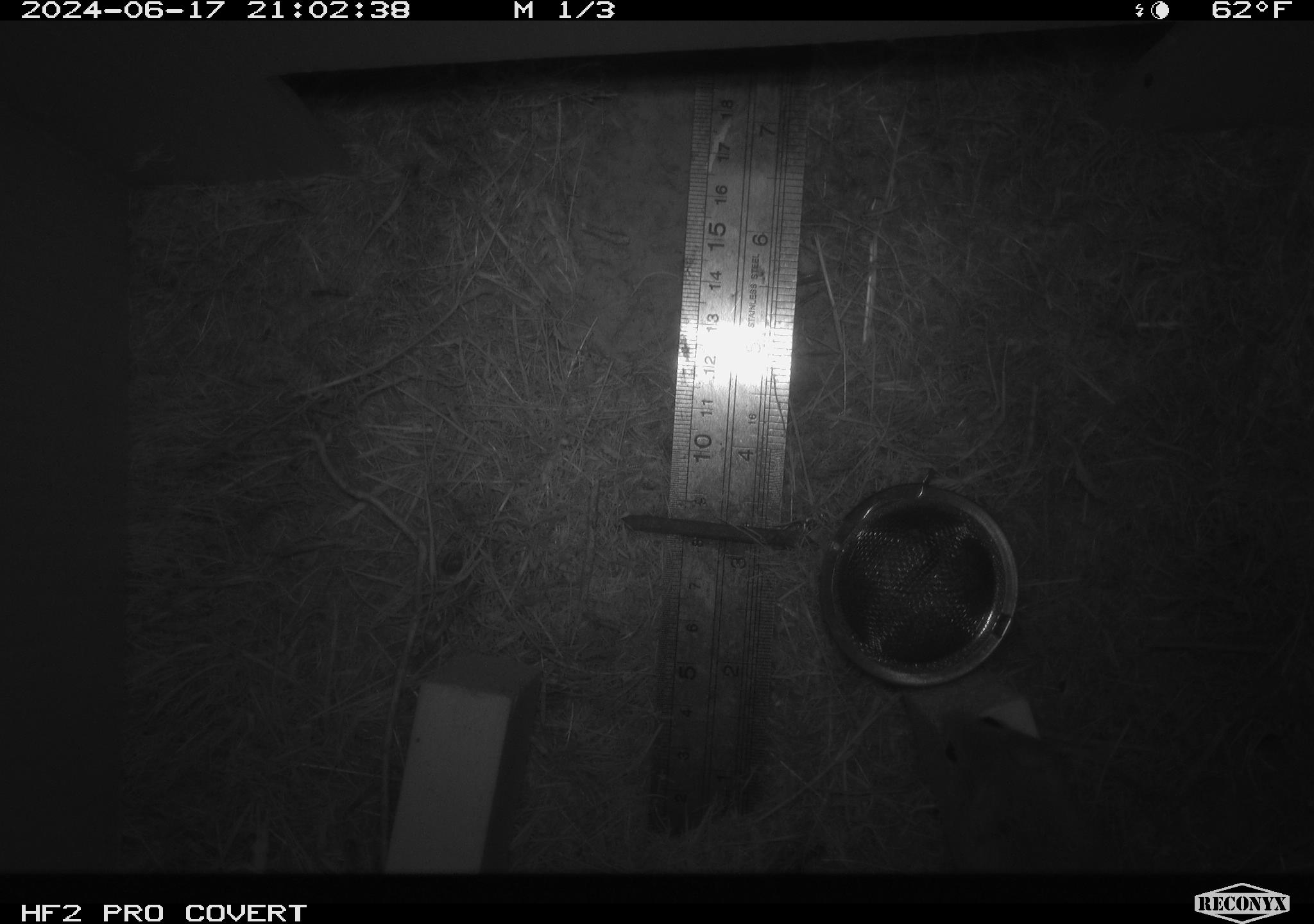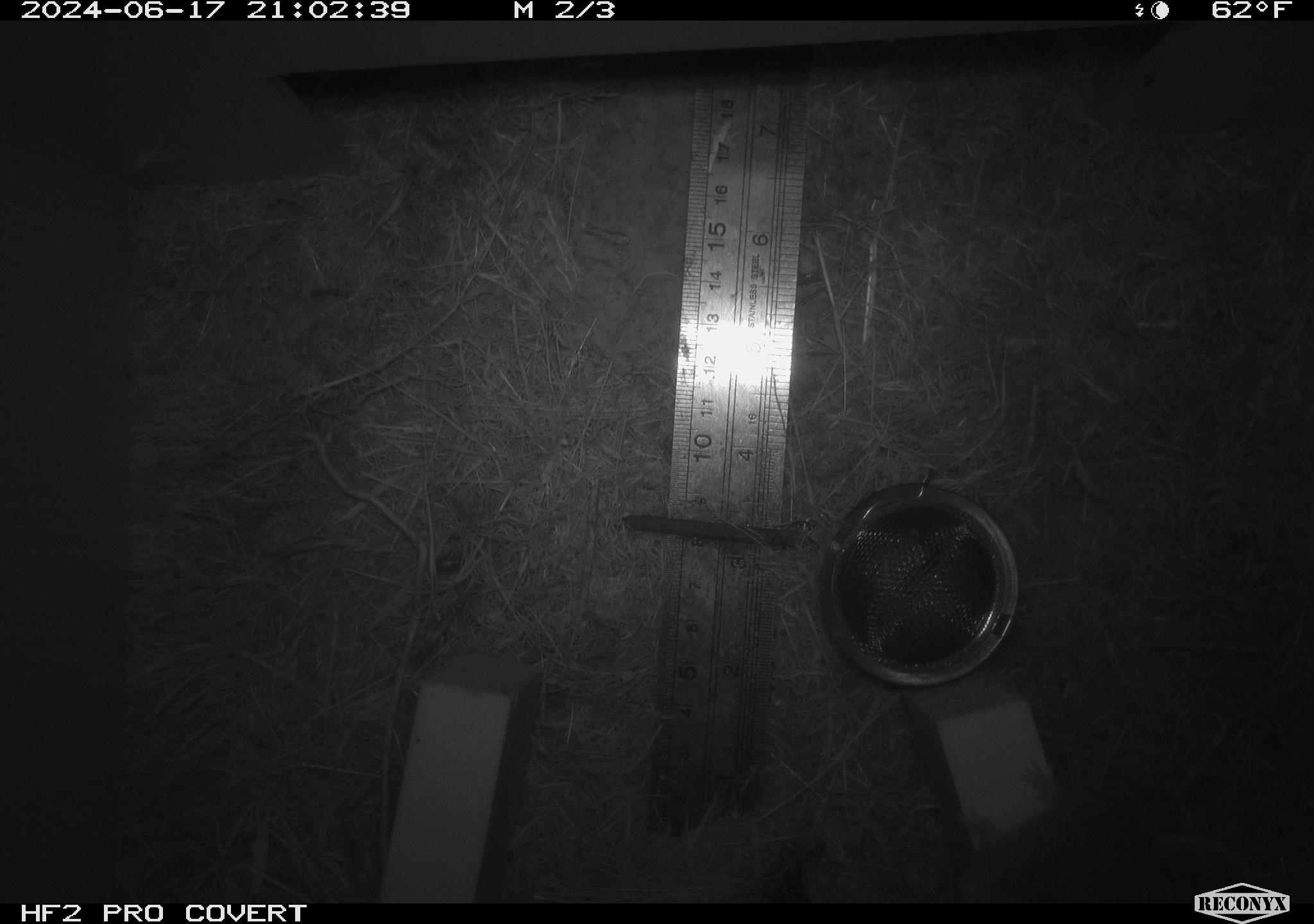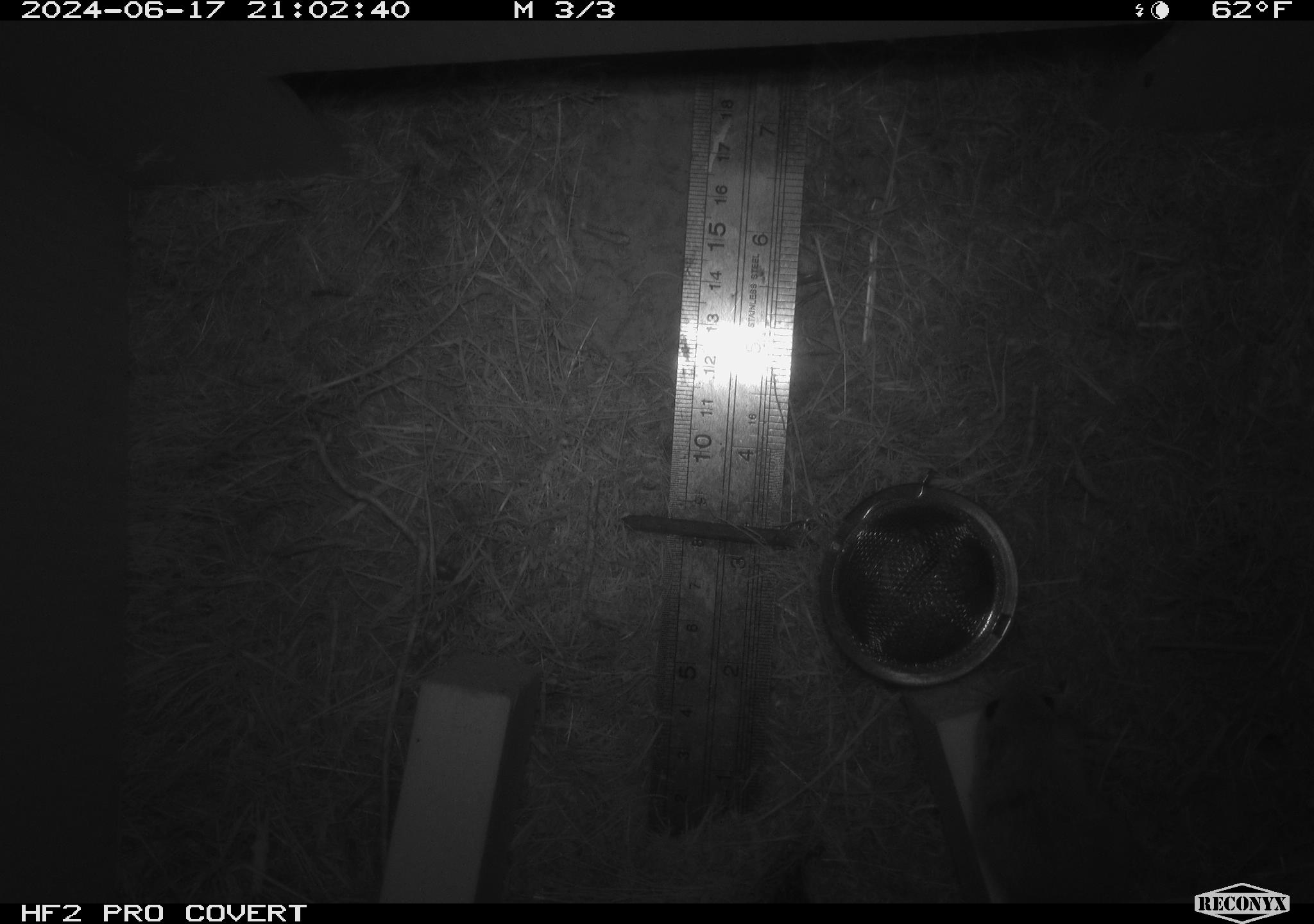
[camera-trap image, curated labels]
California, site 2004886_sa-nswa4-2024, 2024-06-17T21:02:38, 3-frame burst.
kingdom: Animalia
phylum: Chordata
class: Mammalia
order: Rodentia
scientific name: Rodentia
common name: rodent